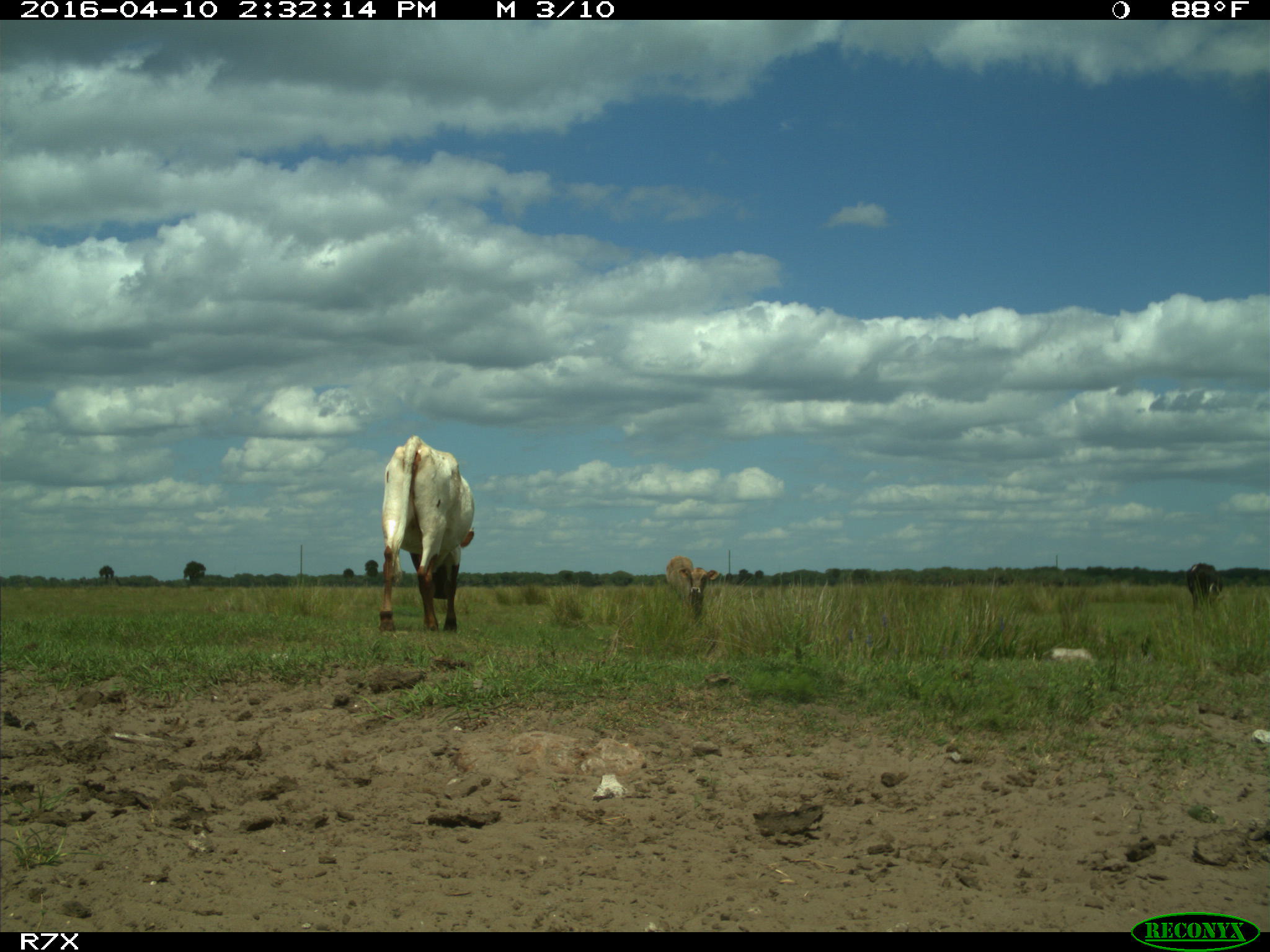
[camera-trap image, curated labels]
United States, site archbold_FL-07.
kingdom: Animalia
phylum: Chordata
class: Mammalia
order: Artiodactyla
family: Bovidae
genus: Bos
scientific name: Bos taurus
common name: domestic cow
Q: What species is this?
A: Bos taurus (domestic cow).